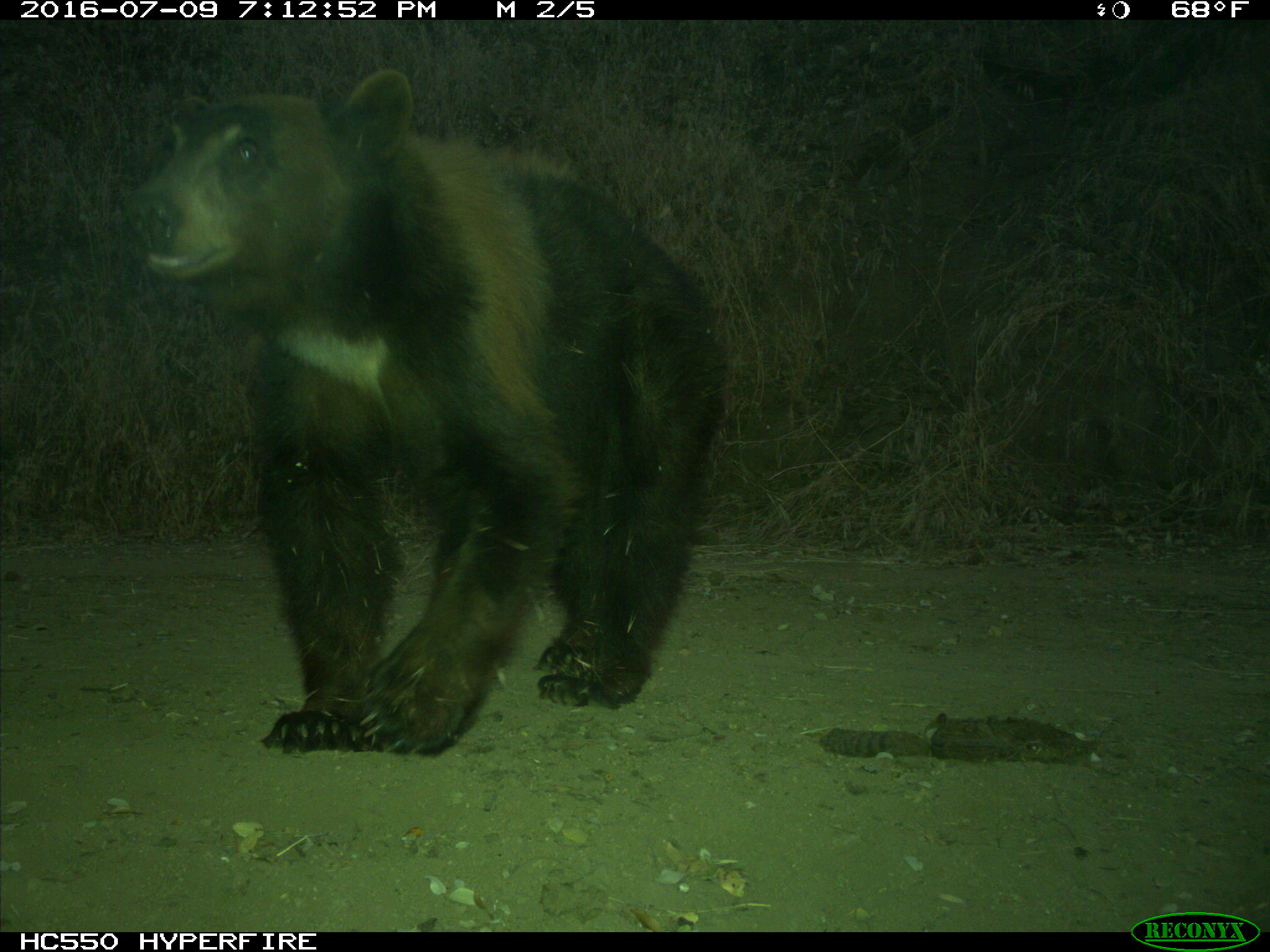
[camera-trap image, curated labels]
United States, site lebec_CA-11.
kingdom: Animalia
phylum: Chordata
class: Mammalia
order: Carnivora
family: Ursidae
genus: Ursus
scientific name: Ursus americanus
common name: american black bear